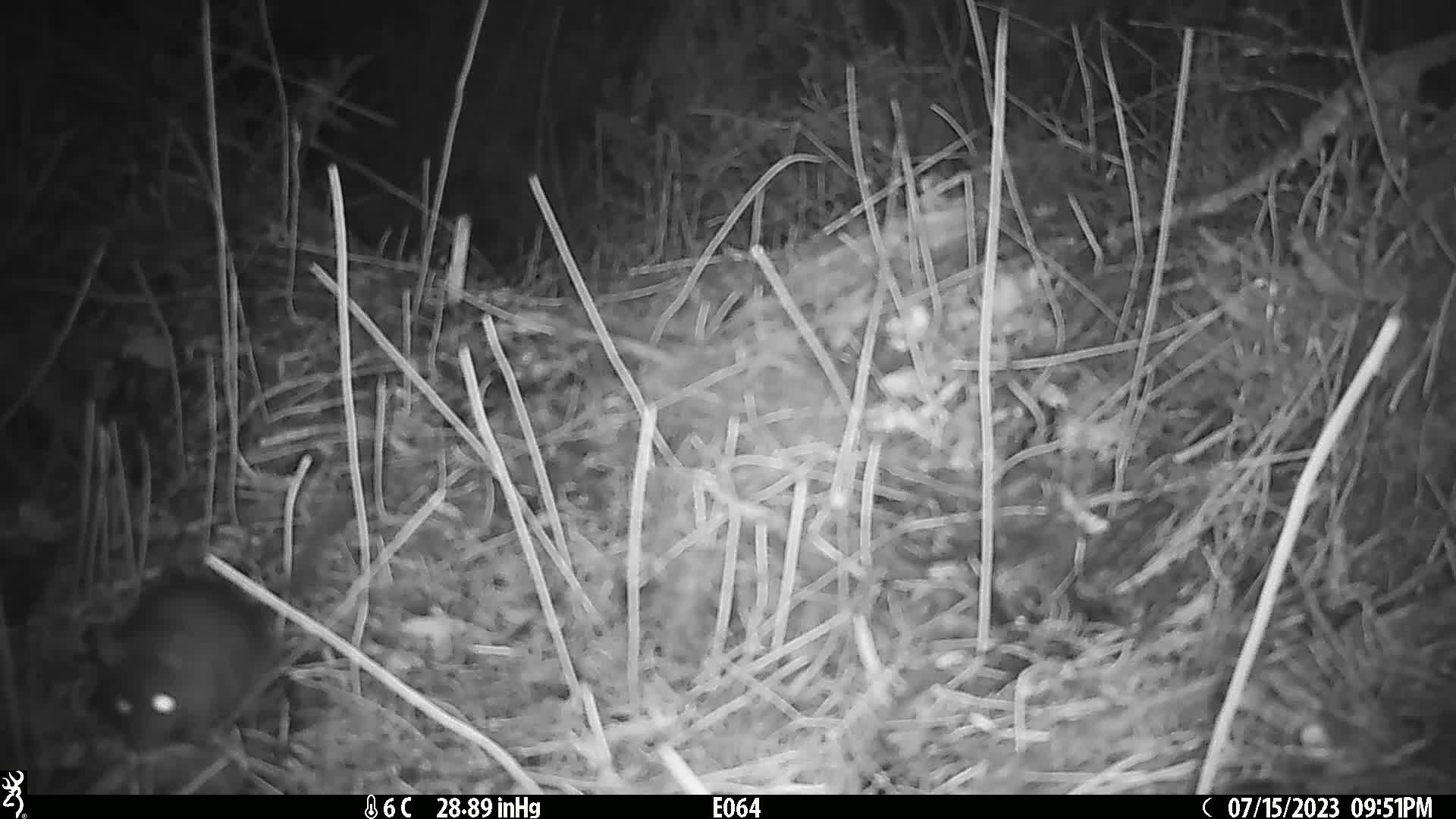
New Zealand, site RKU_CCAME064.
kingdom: Animalia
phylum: Chordata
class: Mammalia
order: Rodentia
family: Muridae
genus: Rattus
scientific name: Rattus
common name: rat